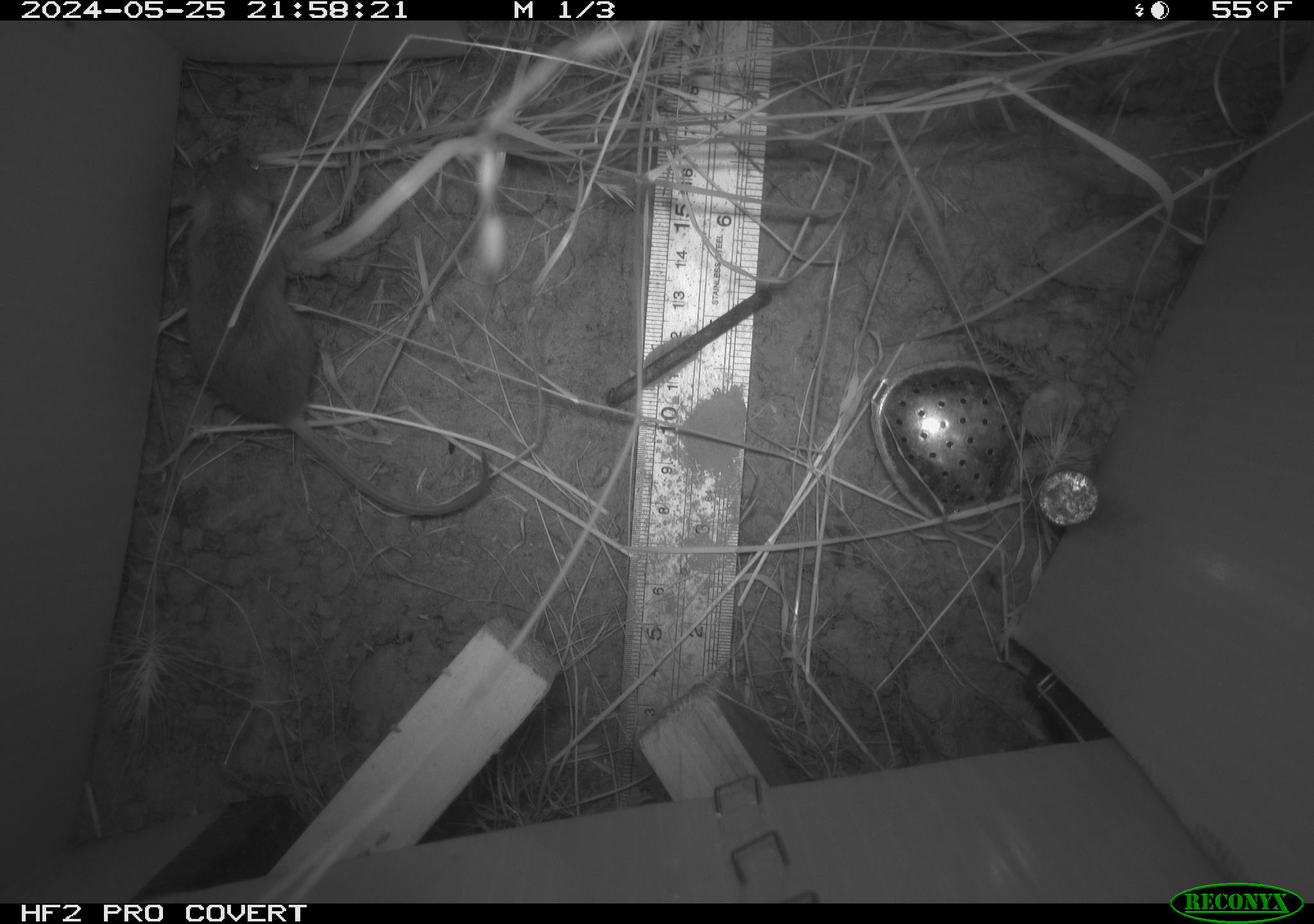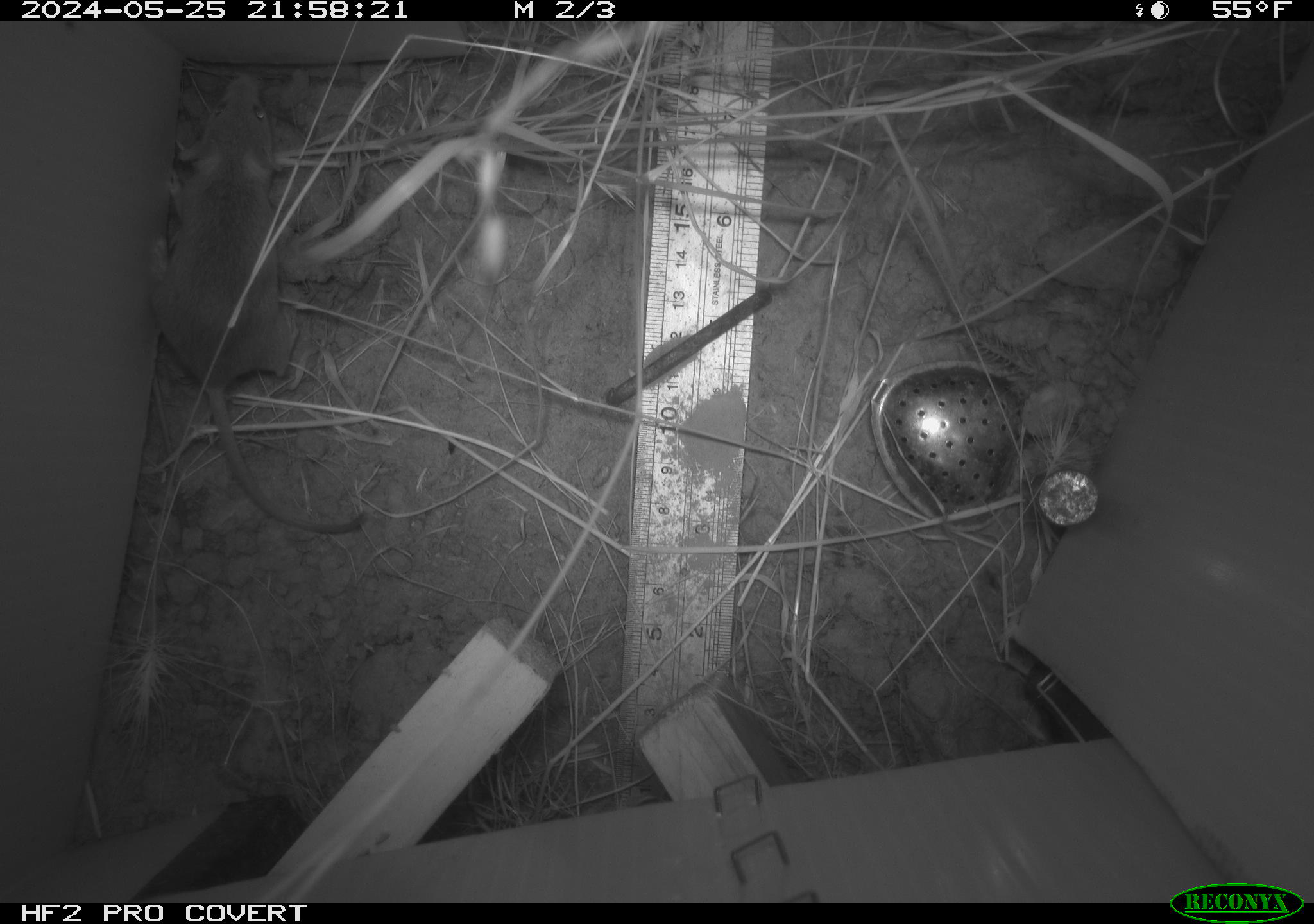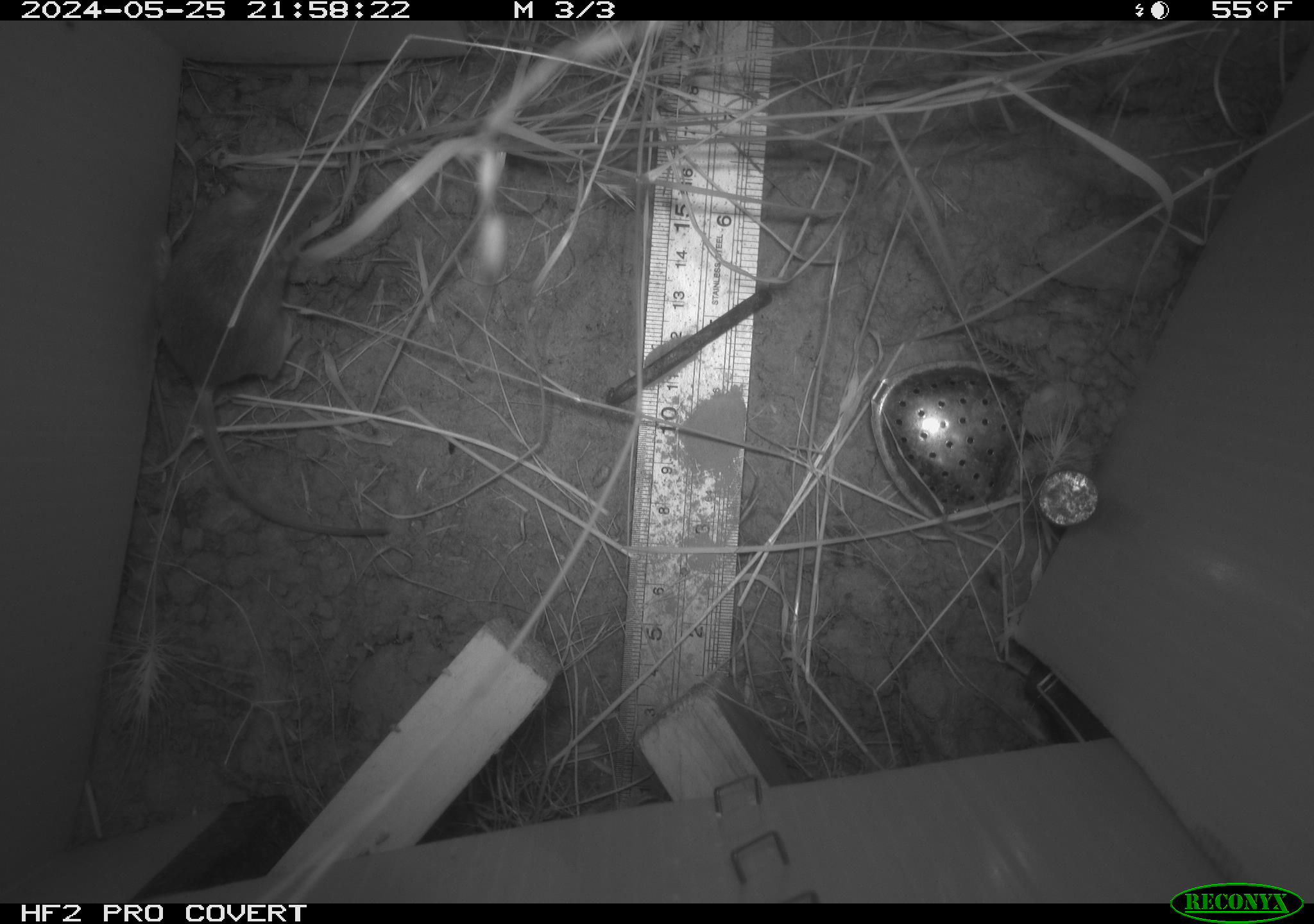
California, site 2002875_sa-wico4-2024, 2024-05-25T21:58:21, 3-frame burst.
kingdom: Animalia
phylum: Chordata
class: Mammalia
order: Rodentia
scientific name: Rodentia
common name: mouse species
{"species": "mouse species (Rodentia)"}